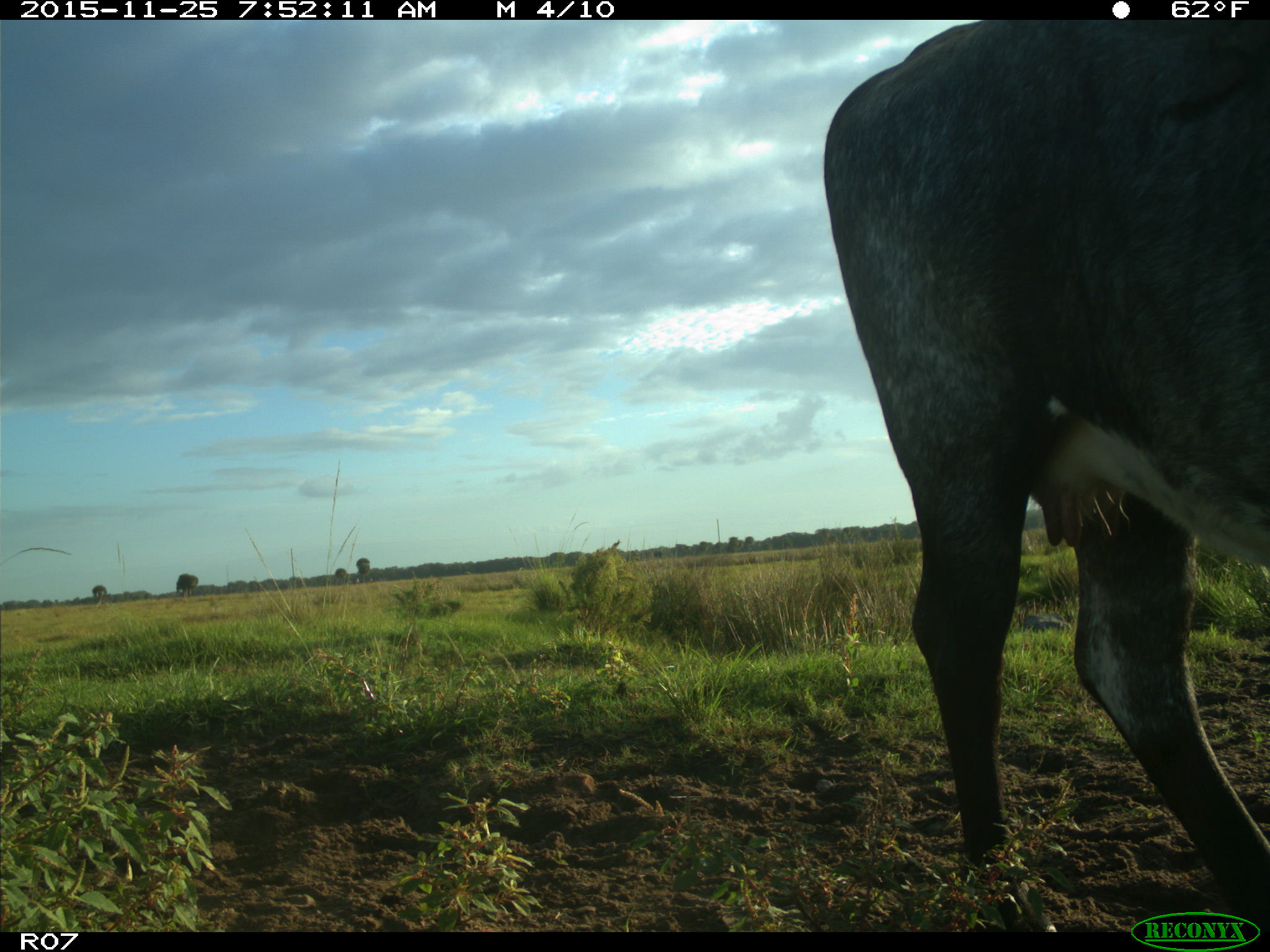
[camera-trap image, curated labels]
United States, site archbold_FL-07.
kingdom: Animalia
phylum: Chordata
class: Mammalia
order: Artiodactyla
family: Bovidae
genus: Bos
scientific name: Bos taurus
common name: domestic cow